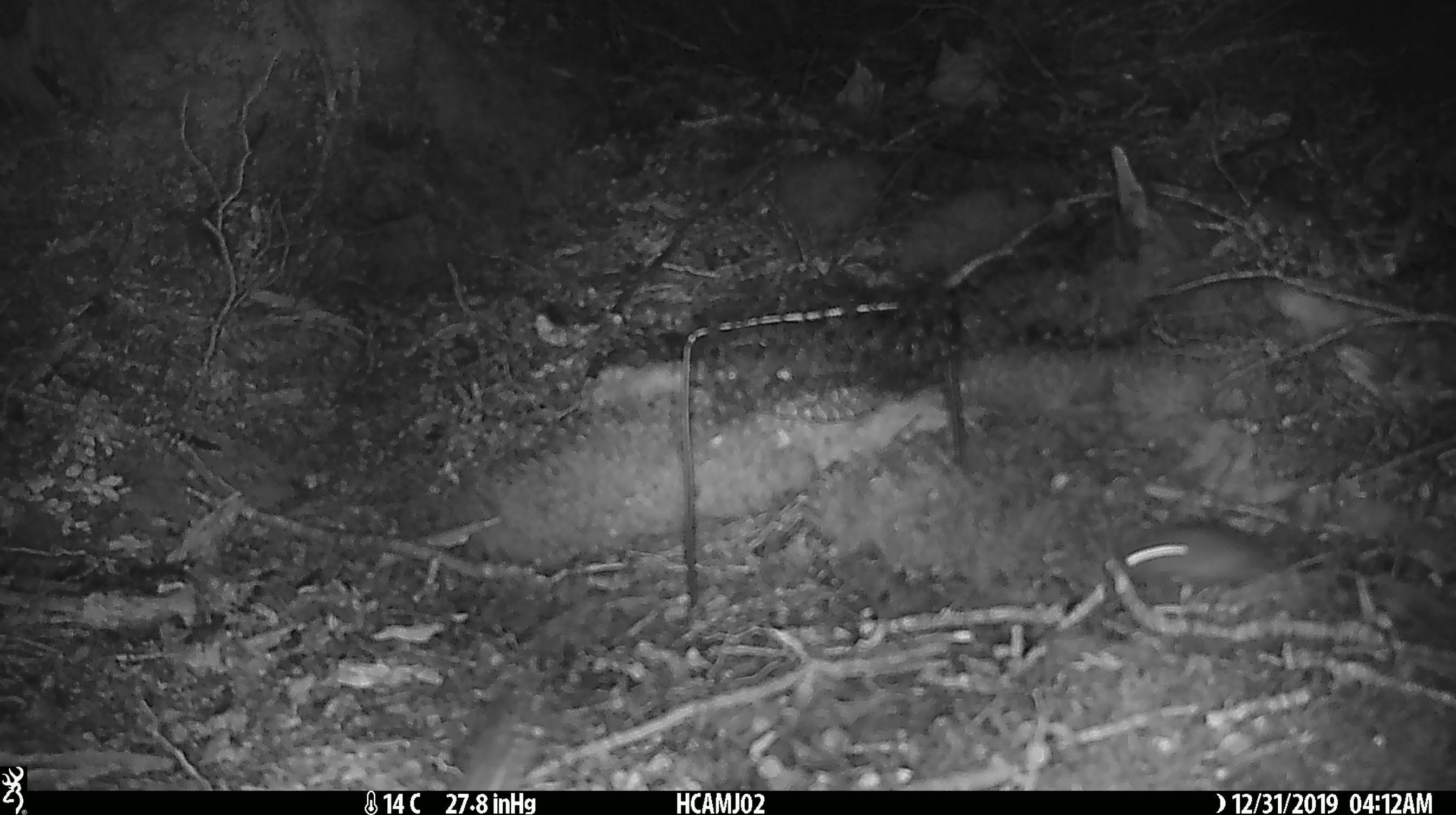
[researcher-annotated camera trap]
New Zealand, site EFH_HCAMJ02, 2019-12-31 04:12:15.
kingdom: Animalia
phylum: Chordata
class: Mammalia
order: Rodentia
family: Muridae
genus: Mus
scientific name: Mus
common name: mouse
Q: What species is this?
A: Mouse (Mus).